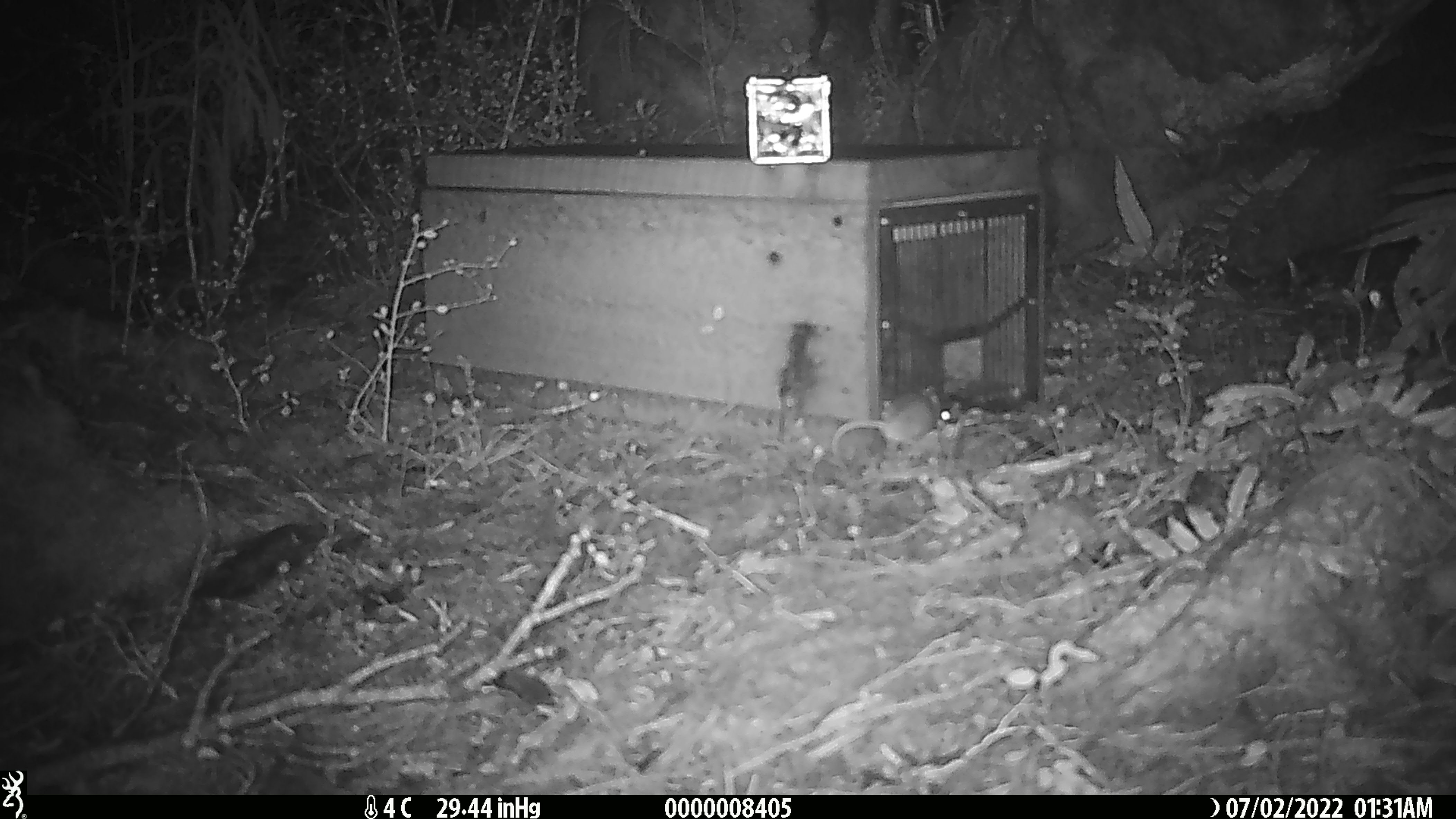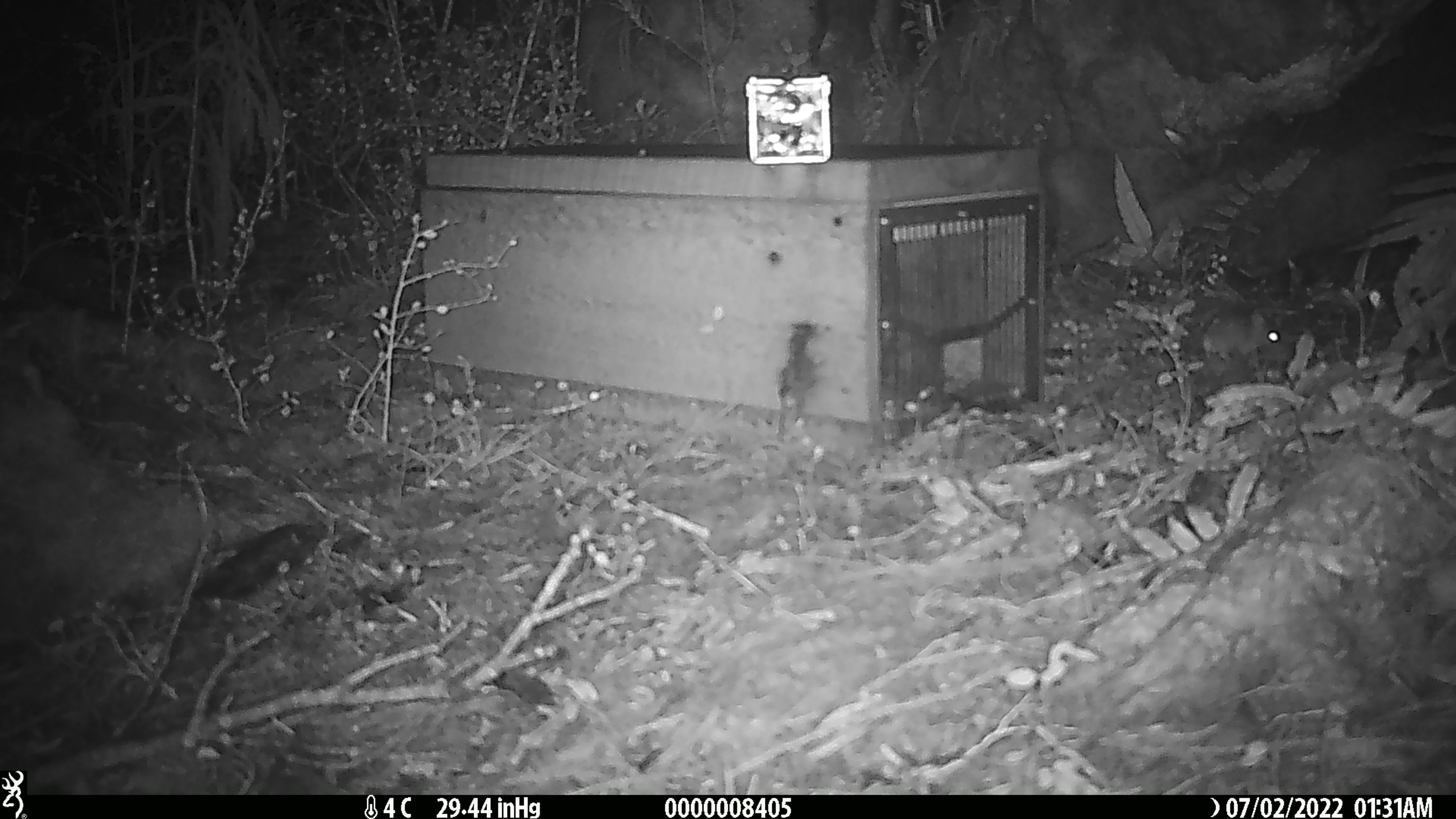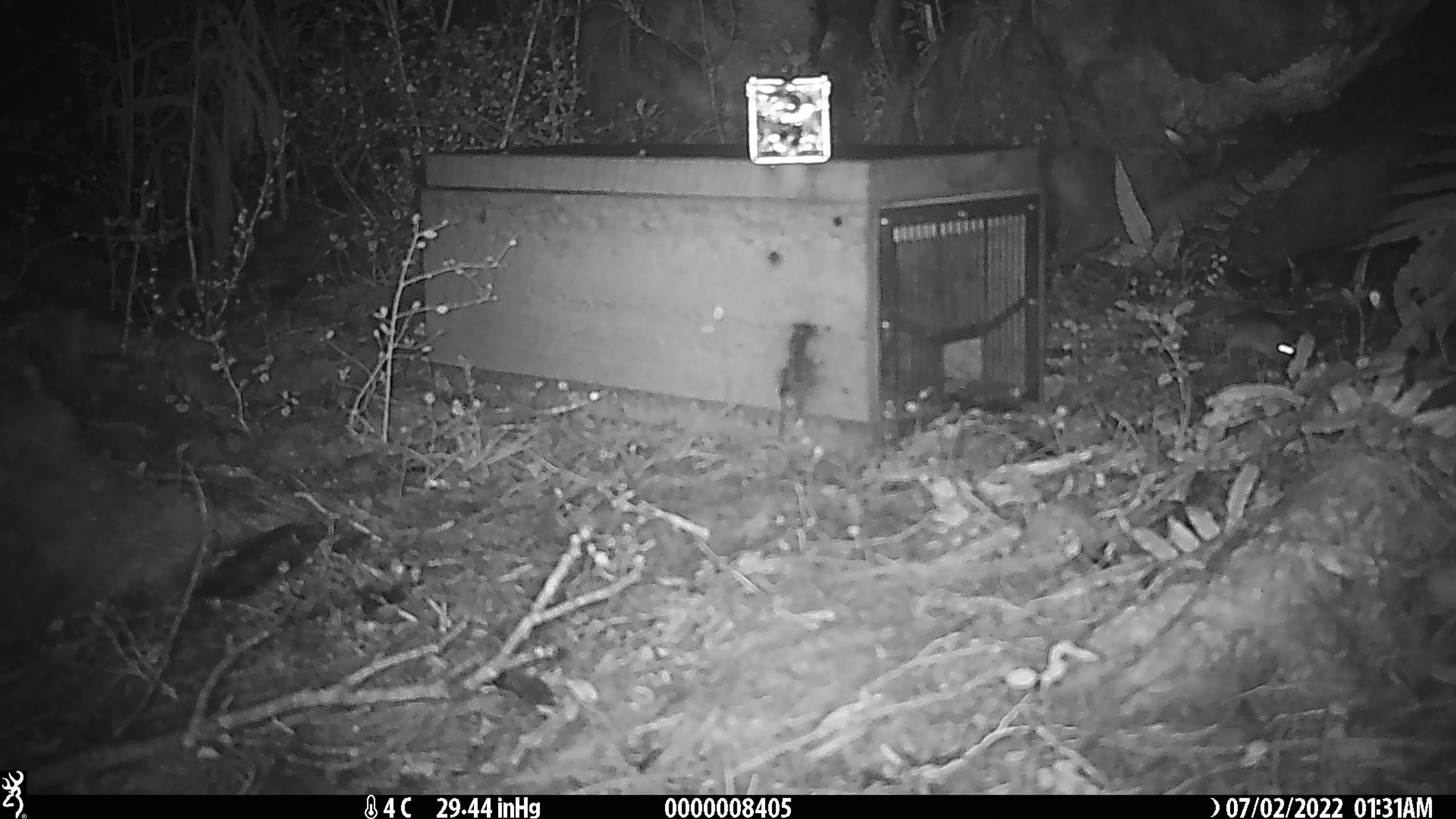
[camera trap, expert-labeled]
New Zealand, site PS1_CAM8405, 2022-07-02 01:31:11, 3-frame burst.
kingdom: Animalia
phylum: Chordata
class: Mammalia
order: Rodentia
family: Muridae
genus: Mus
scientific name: Mus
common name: mouse